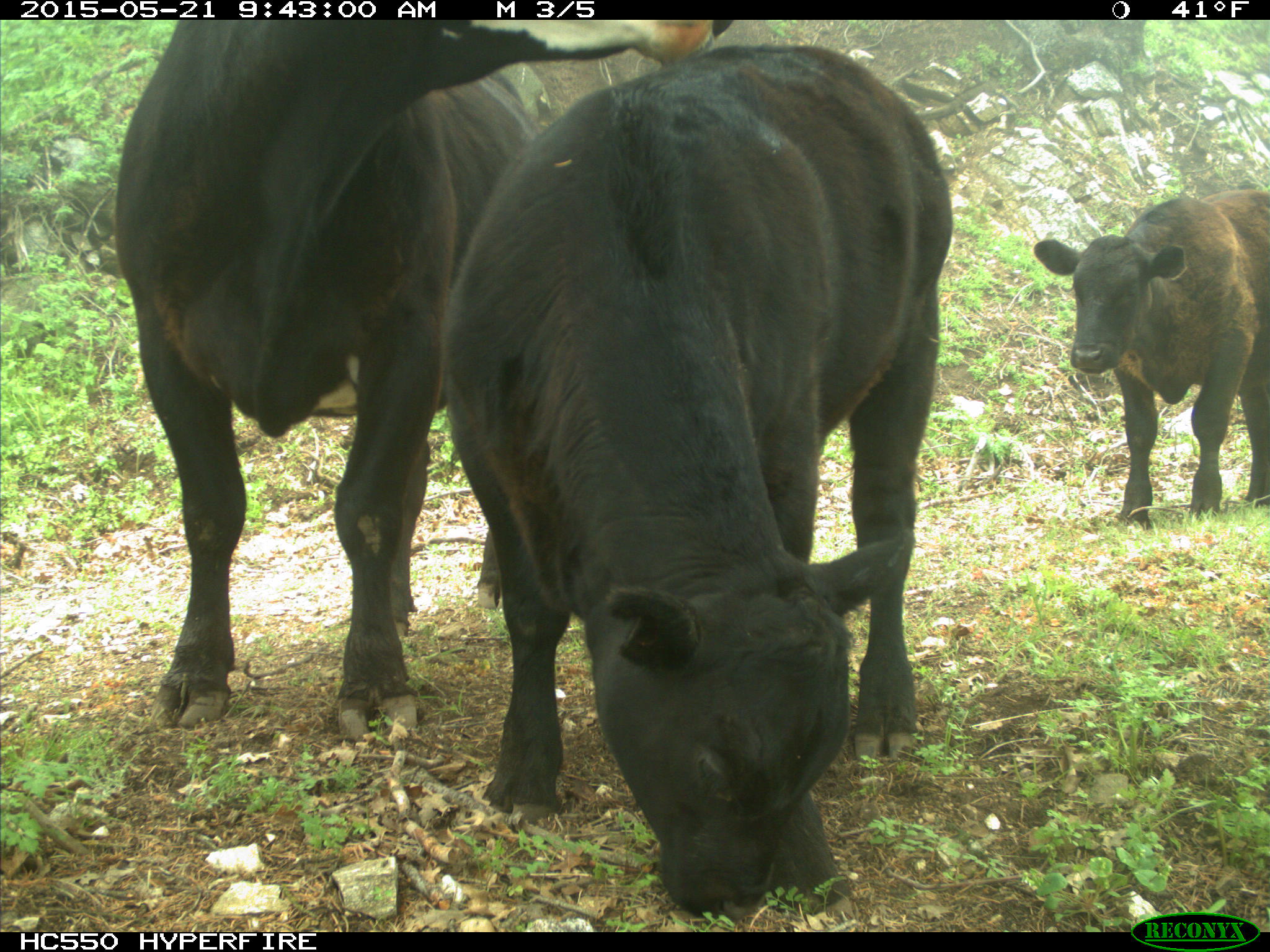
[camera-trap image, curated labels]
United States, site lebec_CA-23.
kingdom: Animalia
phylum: Chordata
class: Mammalia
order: Artiodactyla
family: Bovidae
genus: Bos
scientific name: Bos taurus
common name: domestic cow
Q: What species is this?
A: Bos taurus (domestic cow).